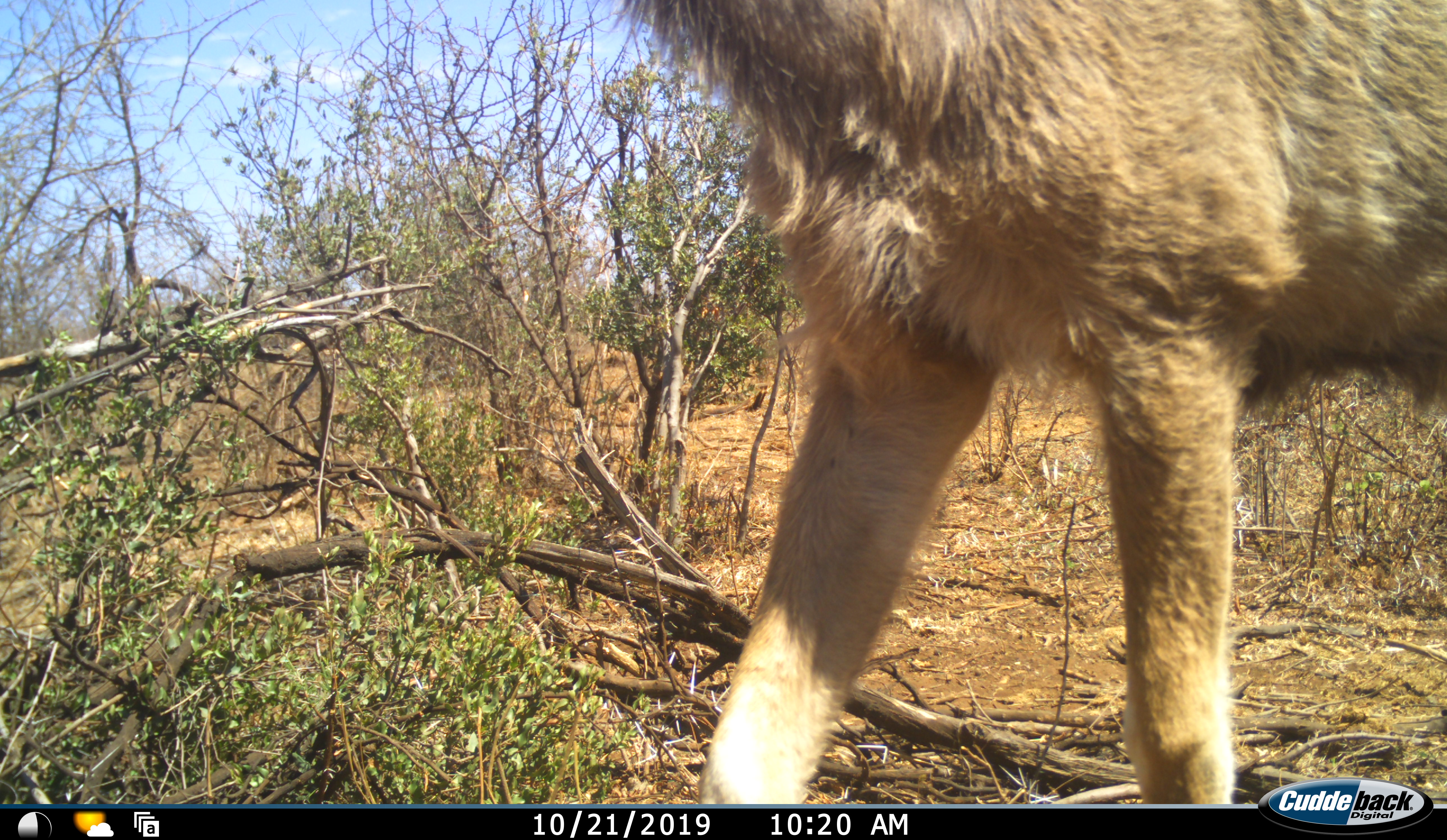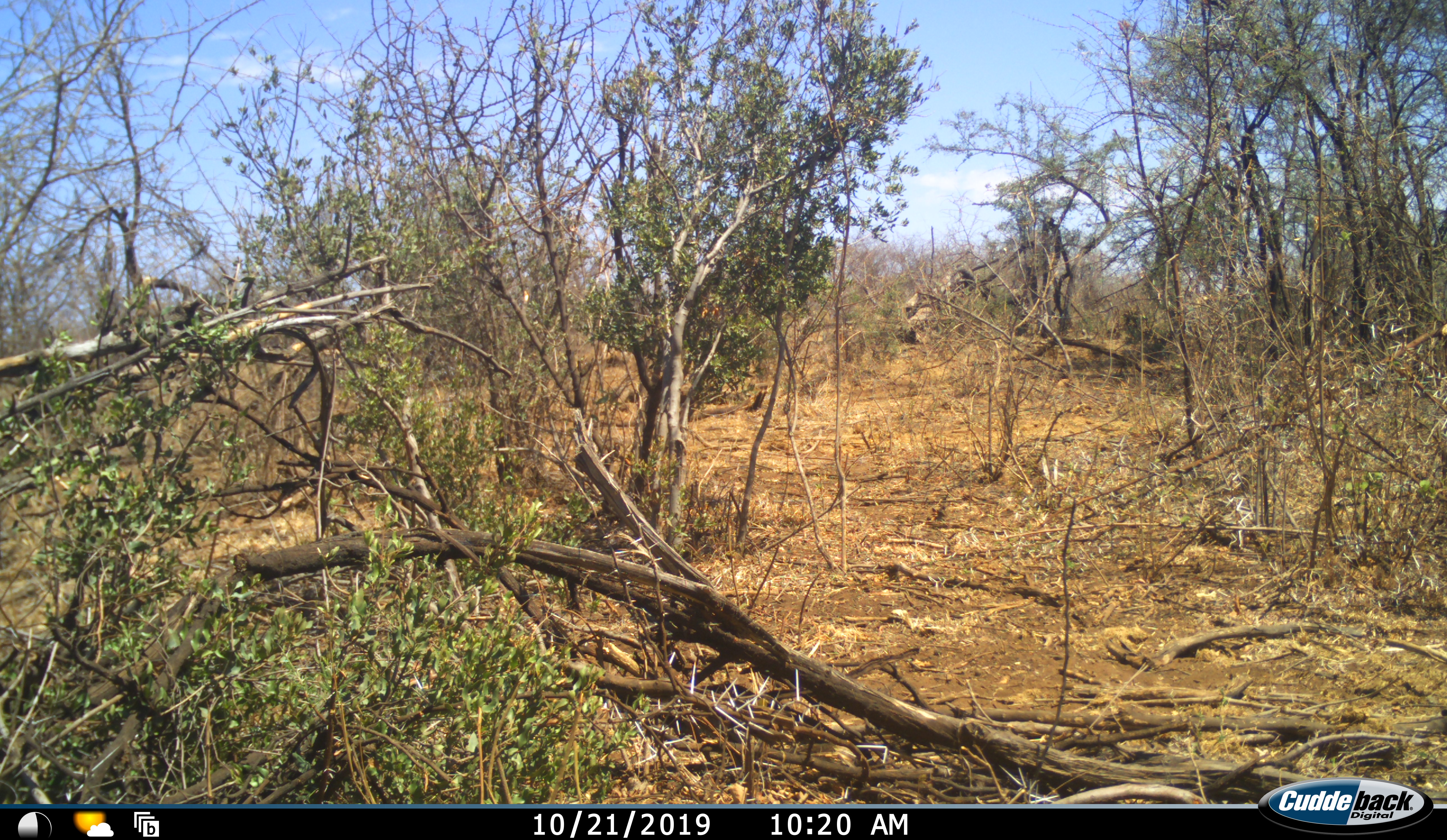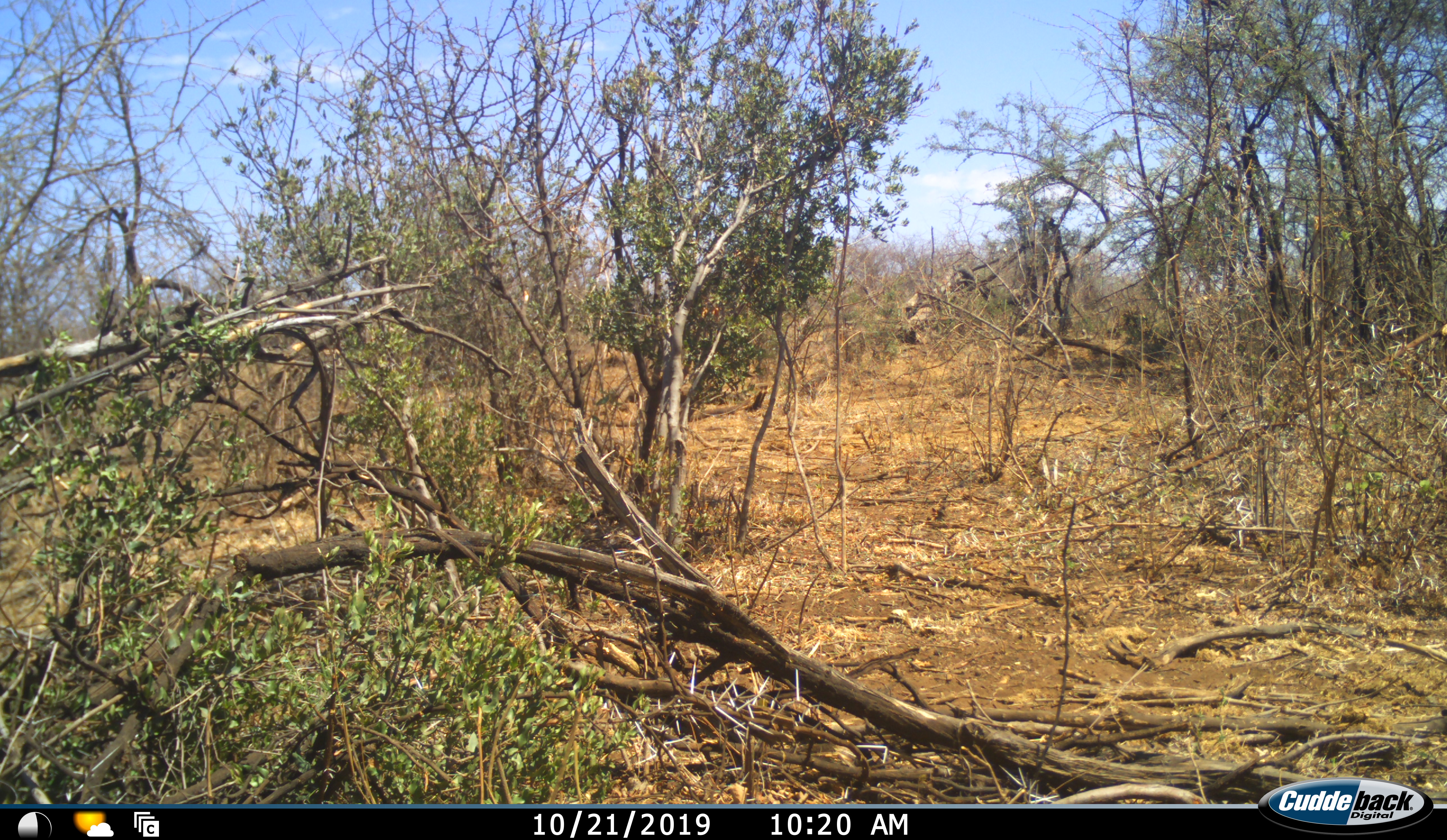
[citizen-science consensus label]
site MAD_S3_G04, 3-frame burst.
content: unidentified animal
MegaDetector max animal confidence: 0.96